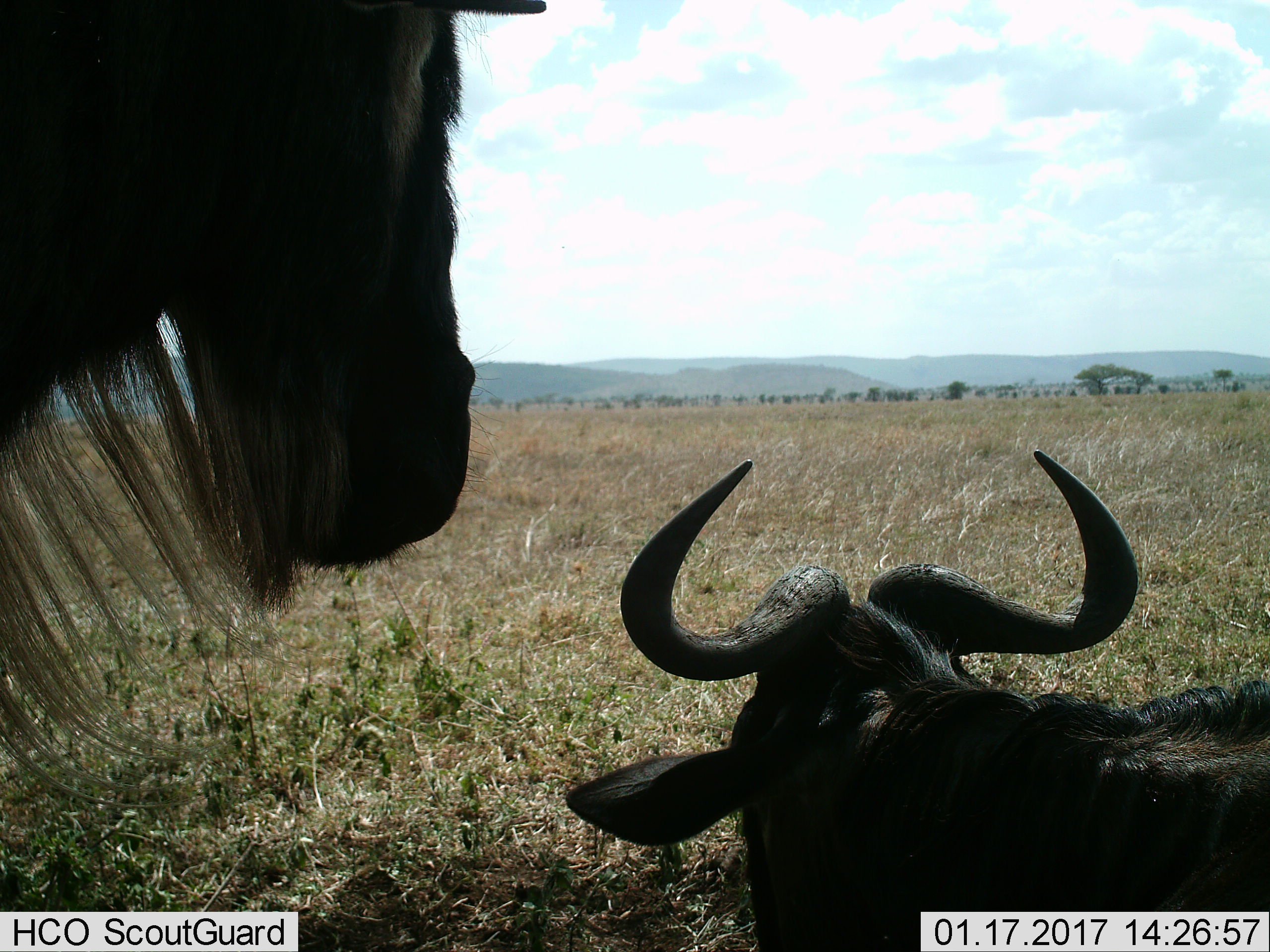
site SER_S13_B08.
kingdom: Animalia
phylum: Chordata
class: Mammalia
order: Artiodactyla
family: Bovidae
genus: Connochaetes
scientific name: Connochaetes taurinus taurinus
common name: blue wildebeest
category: wildebeestblue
Wildebeestblue (blue wildebeest) (Connochaetes taurinus taurinus), count 2. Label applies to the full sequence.